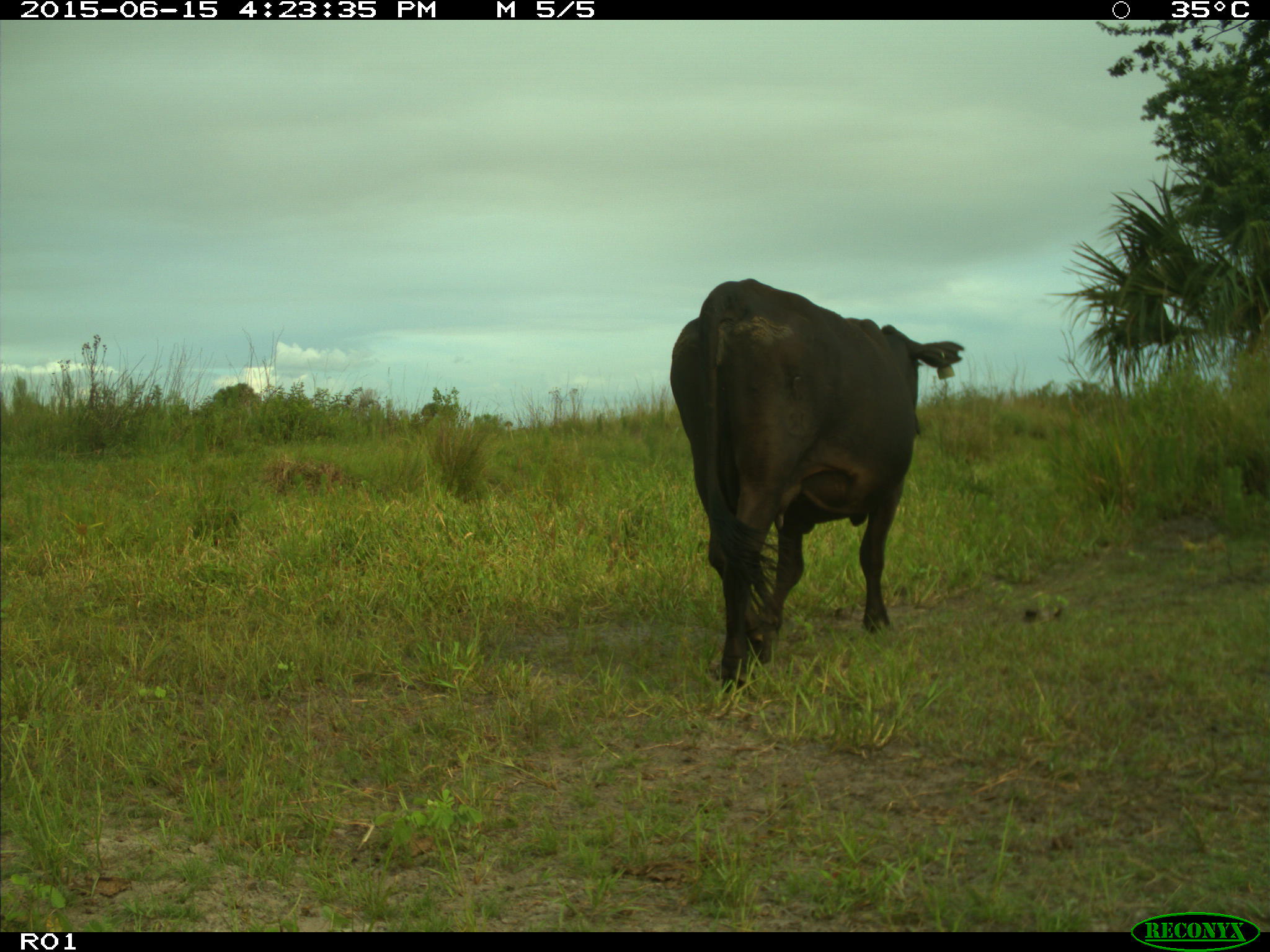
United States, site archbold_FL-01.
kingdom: Animalia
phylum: Chordata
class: Mammalia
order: Artiodactyla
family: Bovidae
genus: Bos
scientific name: Bos taurus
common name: domestic cow